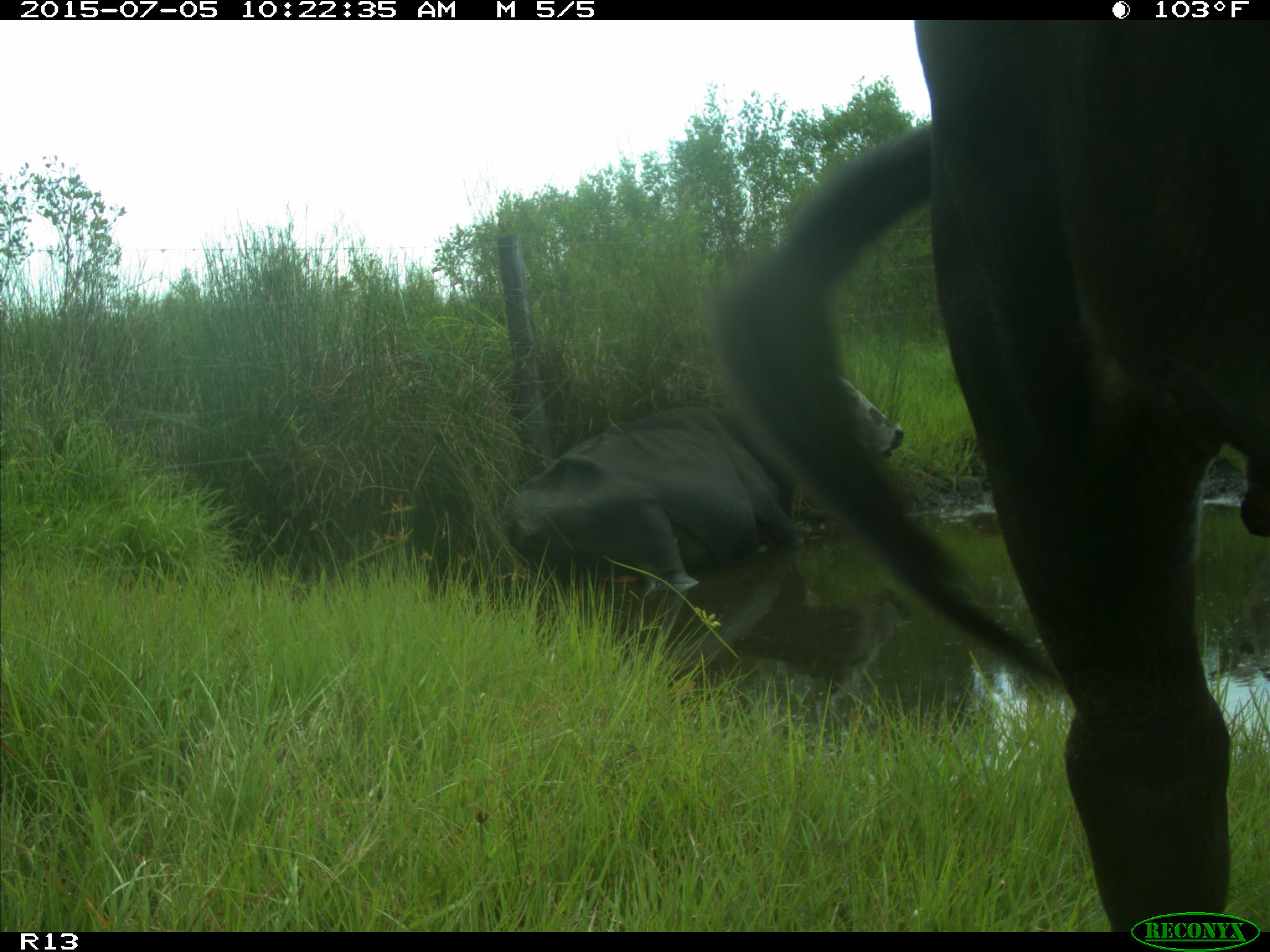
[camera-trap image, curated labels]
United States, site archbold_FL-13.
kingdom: Animalia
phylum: Chordata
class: Mammalia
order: Artiodactyla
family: Bovidae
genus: Bos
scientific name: Bos taurus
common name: domestic cow